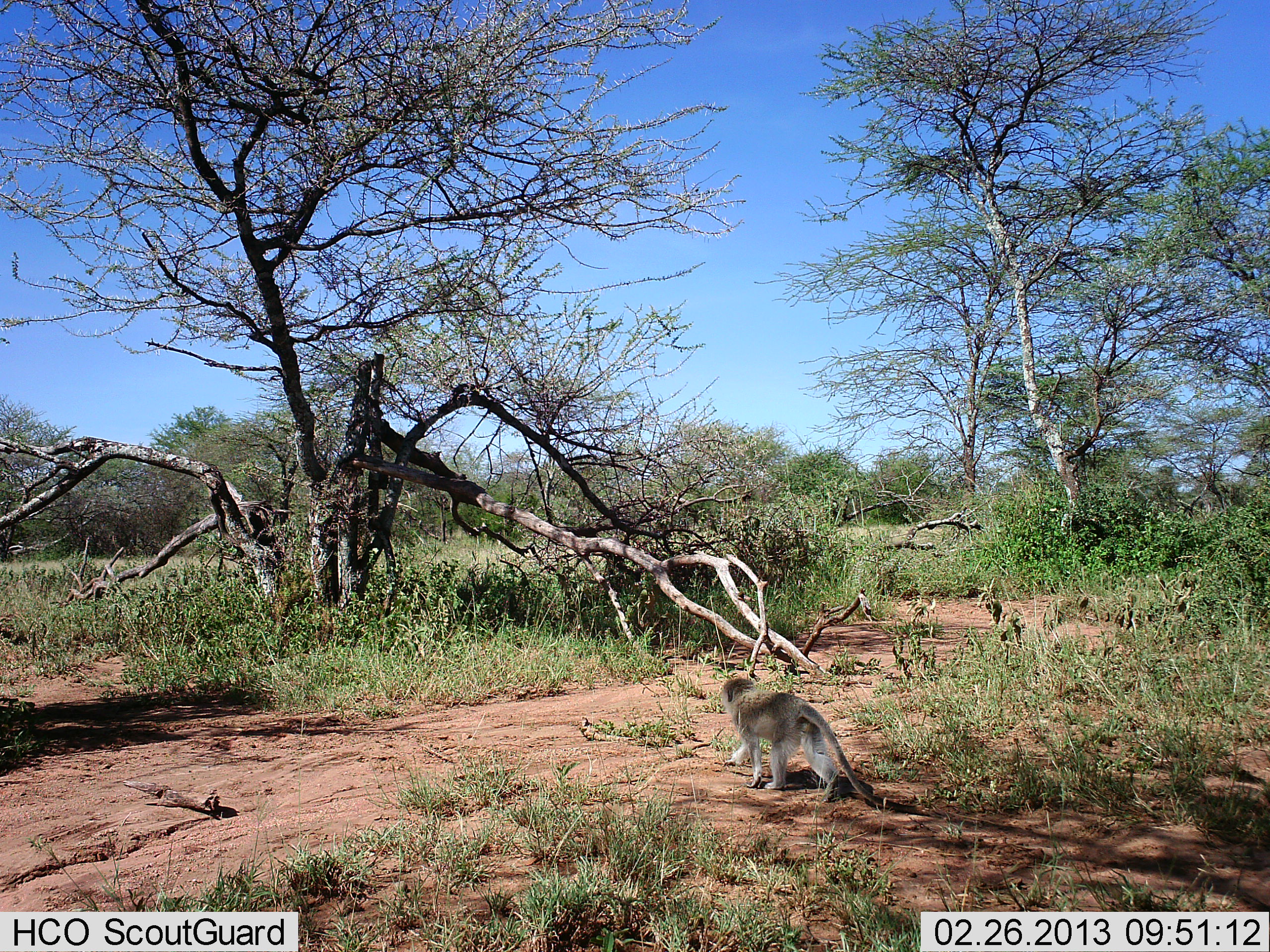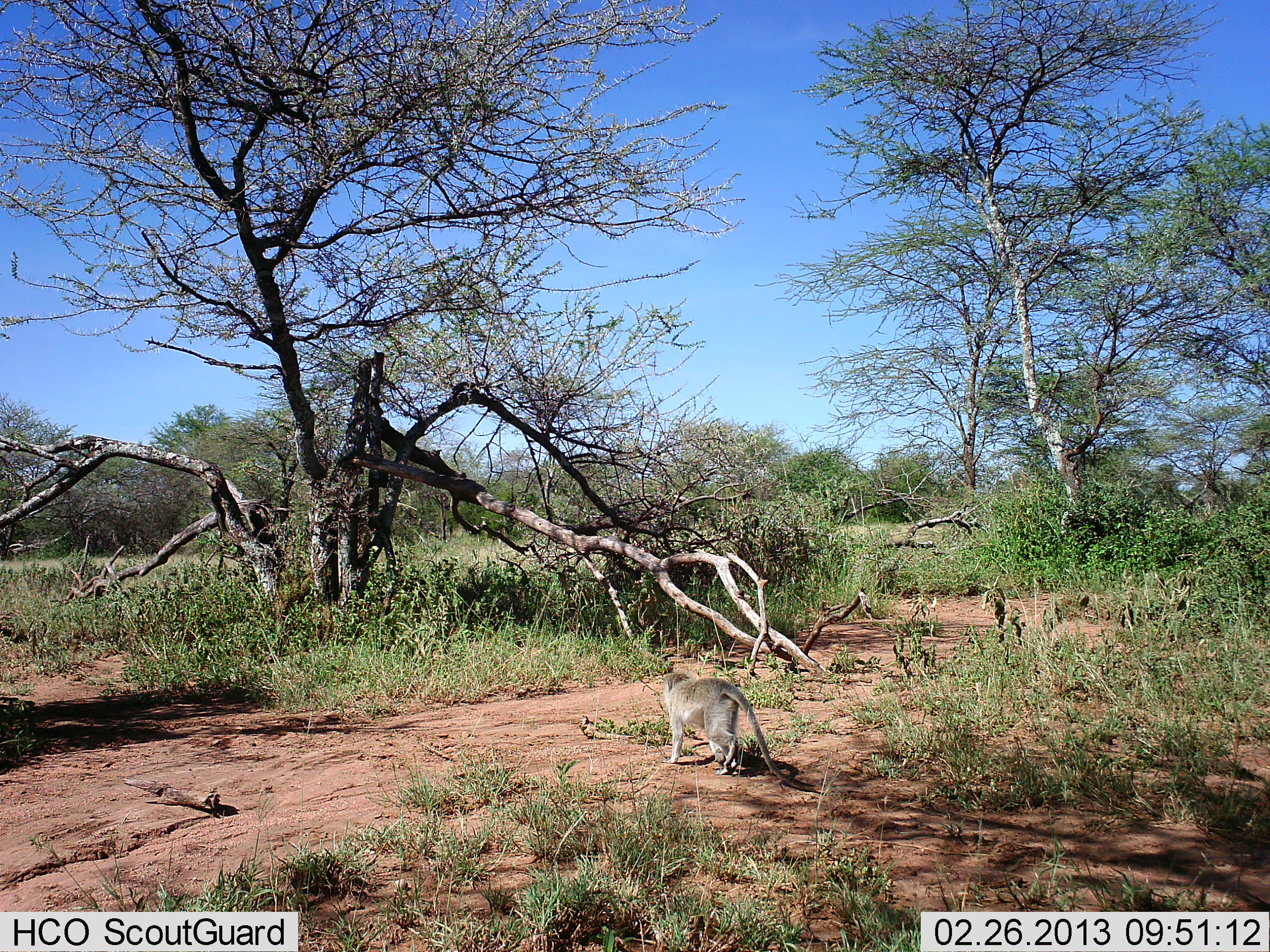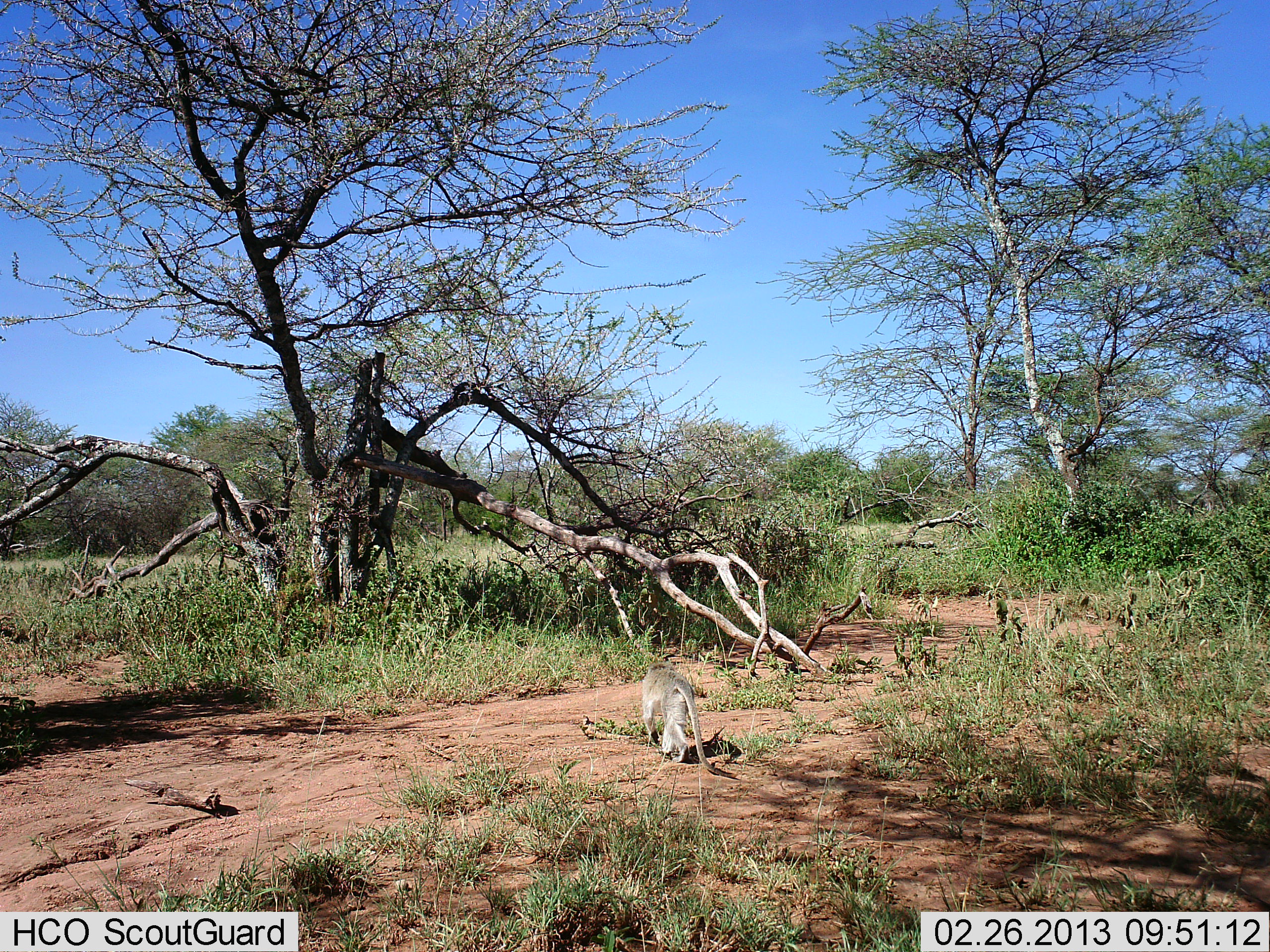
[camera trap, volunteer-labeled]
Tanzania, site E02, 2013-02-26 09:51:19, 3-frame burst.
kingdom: Animalia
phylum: Chordata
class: Mammalia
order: Primates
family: Cercopithecidae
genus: Chlorocebus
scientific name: Chlorocebus pygerythrus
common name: vervet monkey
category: monkeyvervet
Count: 1.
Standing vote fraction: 6%.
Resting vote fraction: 0%.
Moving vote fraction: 97%.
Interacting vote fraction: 0%.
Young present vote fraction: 0%.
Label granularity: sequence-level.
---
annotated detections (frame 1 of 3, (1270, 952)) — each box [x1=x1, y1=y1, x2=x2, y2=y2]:
animal: [x1=718, y1=673, x2=1004, y2=833]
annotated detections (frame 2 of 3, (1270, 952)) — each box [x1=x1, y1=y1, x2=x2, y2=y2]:
animal: [x1=657, y1=664, x2=819, y2=796]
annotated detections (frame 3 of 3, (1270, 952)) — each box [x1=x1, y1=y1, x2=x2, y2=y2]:
animal: [x1=642, y1=659, x2=740, y2=781]